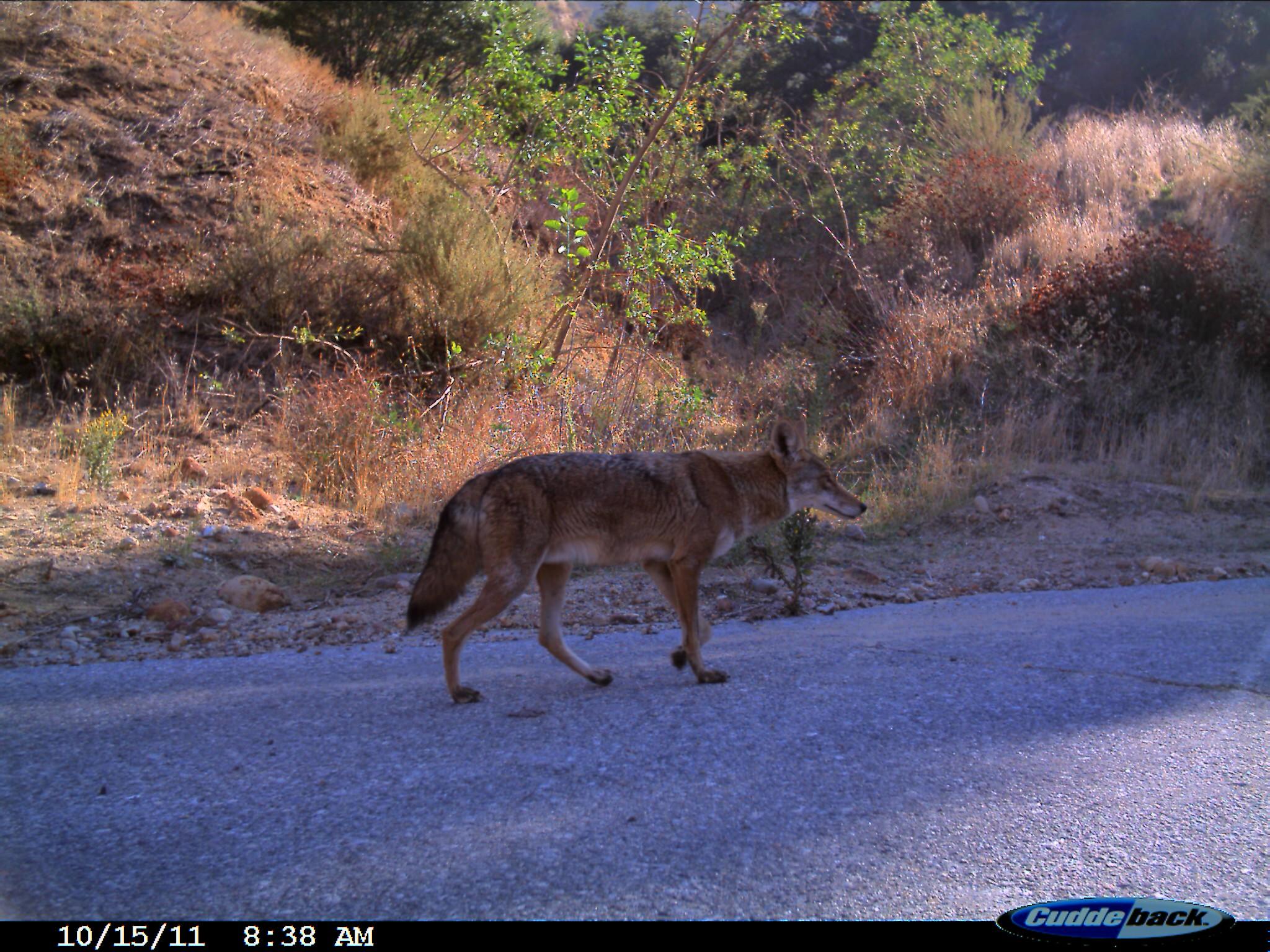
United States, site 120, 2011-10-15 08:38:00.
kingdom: Animalia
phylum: Chordata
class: Mammalia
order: Carnivora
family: Canidae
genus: Canis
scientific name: Canis latrans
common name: coyote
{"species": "coyote (Canis latrans)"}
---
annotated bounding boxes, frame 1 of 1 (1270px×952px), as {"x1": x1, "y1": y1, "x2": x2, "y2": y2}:
coyote: {"x1": 395, "y1": 419, "x2": 876, "y2": 716}